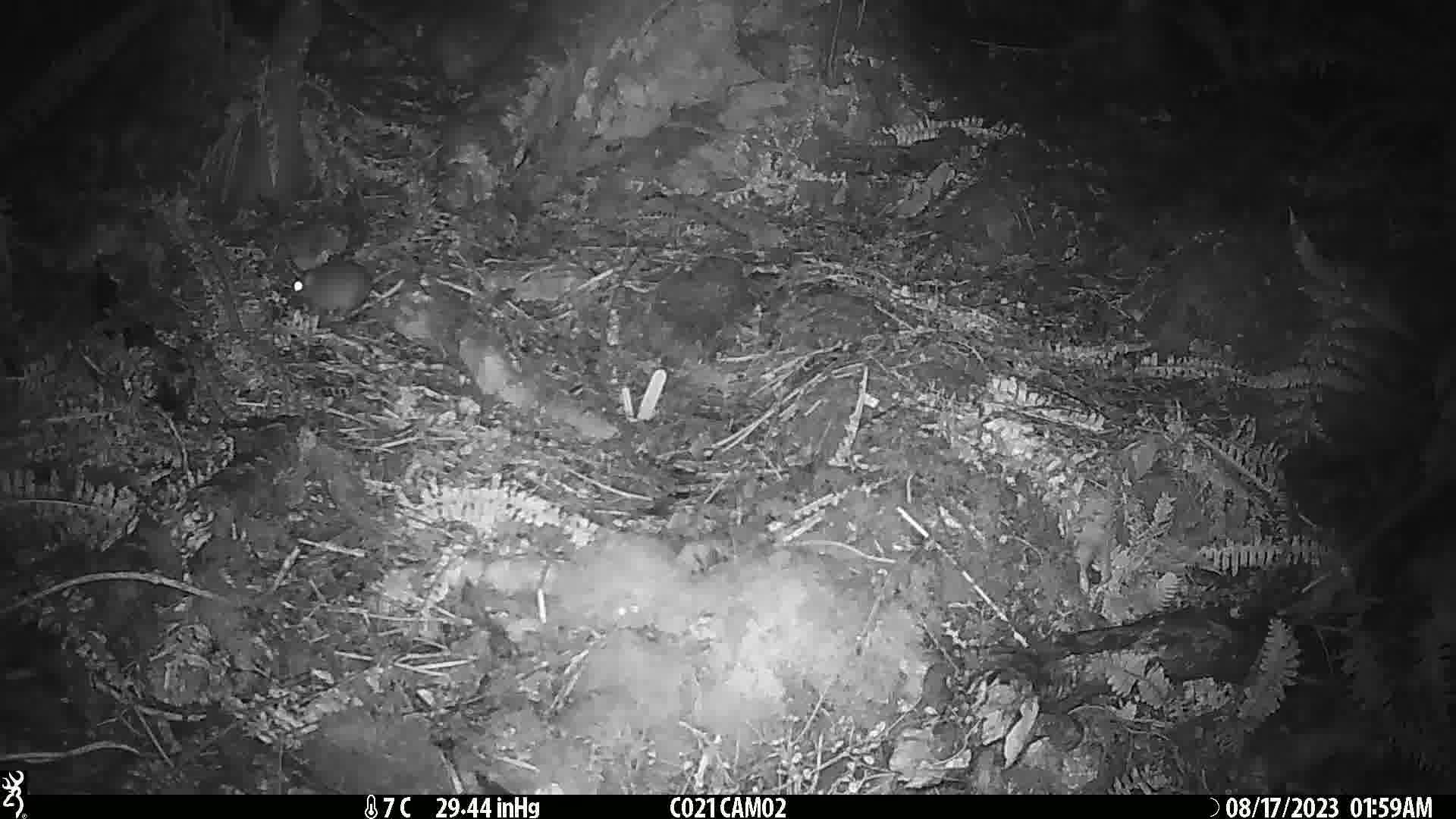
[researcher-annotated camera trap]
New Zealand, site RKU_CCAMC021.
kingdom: Animalia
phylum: Chordata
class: Mammalia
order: Rodentia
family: Muridae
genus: Rattus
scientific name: Rattus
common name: rat